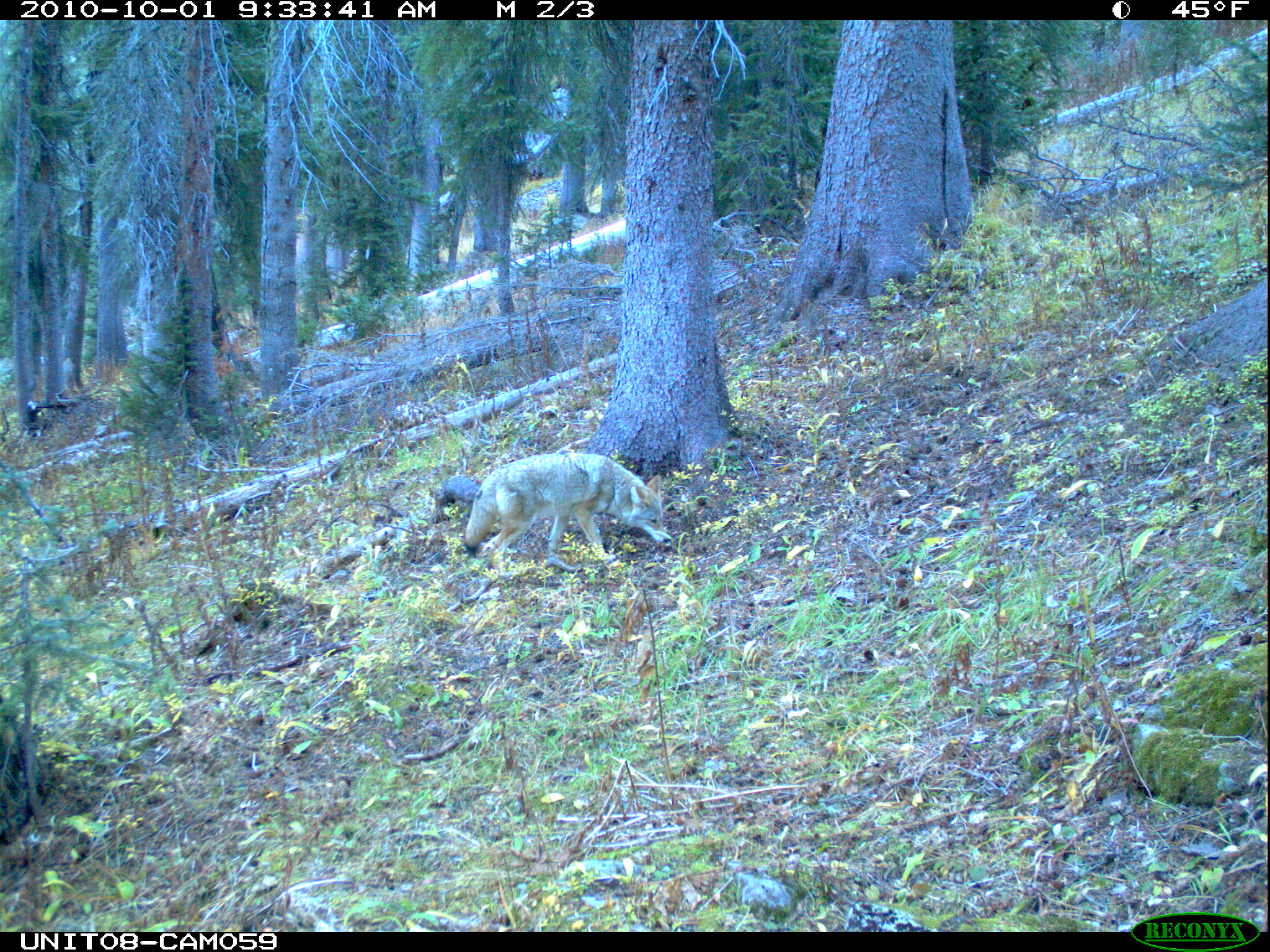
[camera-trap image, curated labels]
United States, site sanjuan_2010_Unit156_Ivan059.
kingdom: Animalia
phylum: Chordata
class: Mammalia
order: Carnivora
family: Canidae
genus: Canis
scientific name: Canis latrans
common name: coyote